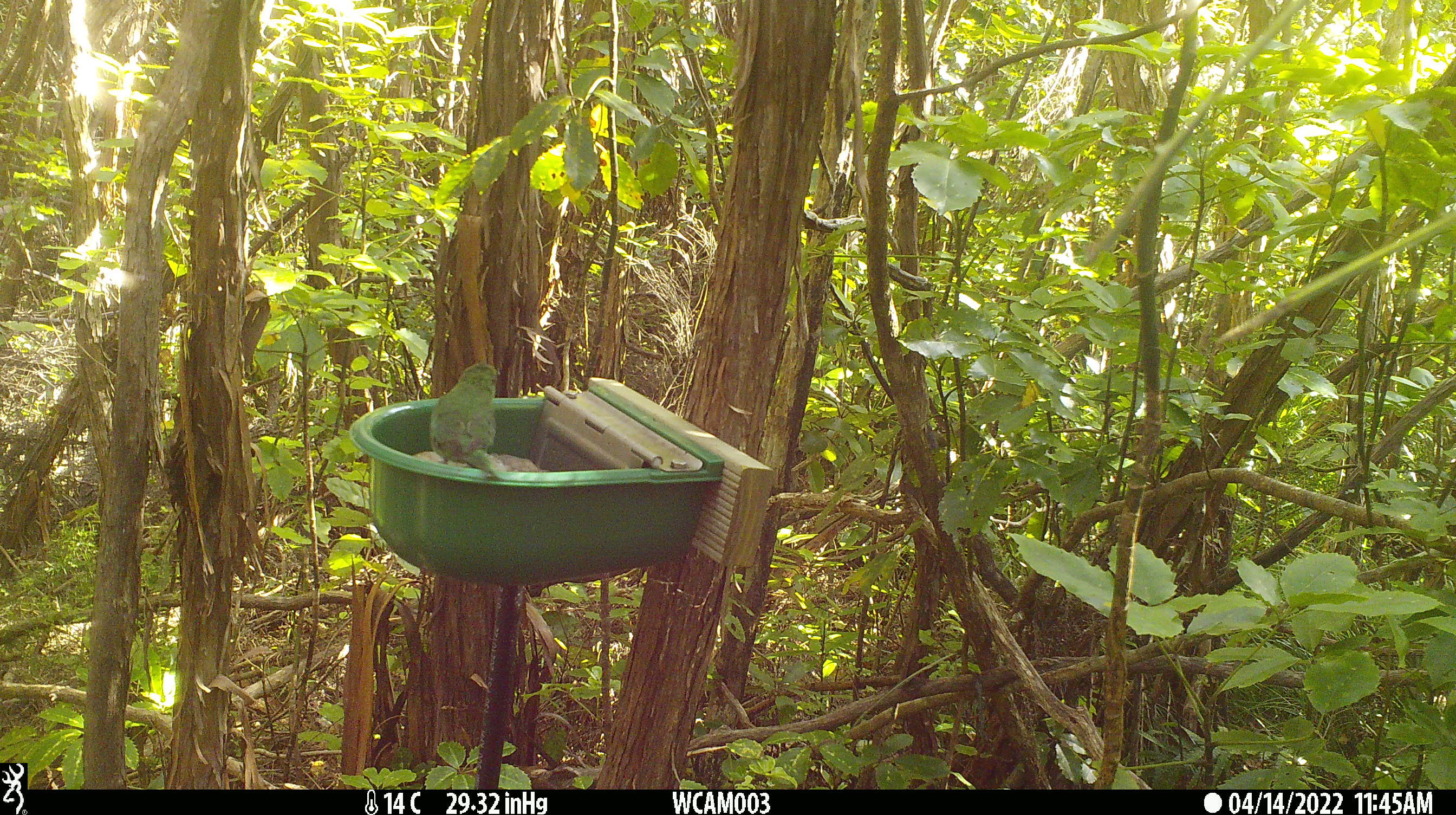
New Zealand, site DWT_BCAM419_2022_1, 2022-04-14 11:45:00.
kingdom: Animalia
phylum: Chordata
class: Aves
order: Psittaciformes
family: Psittaculidae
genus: Cyanoramphus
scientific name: Cyanoramphus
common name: parakeet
Parakeet (Cyanoramphus).